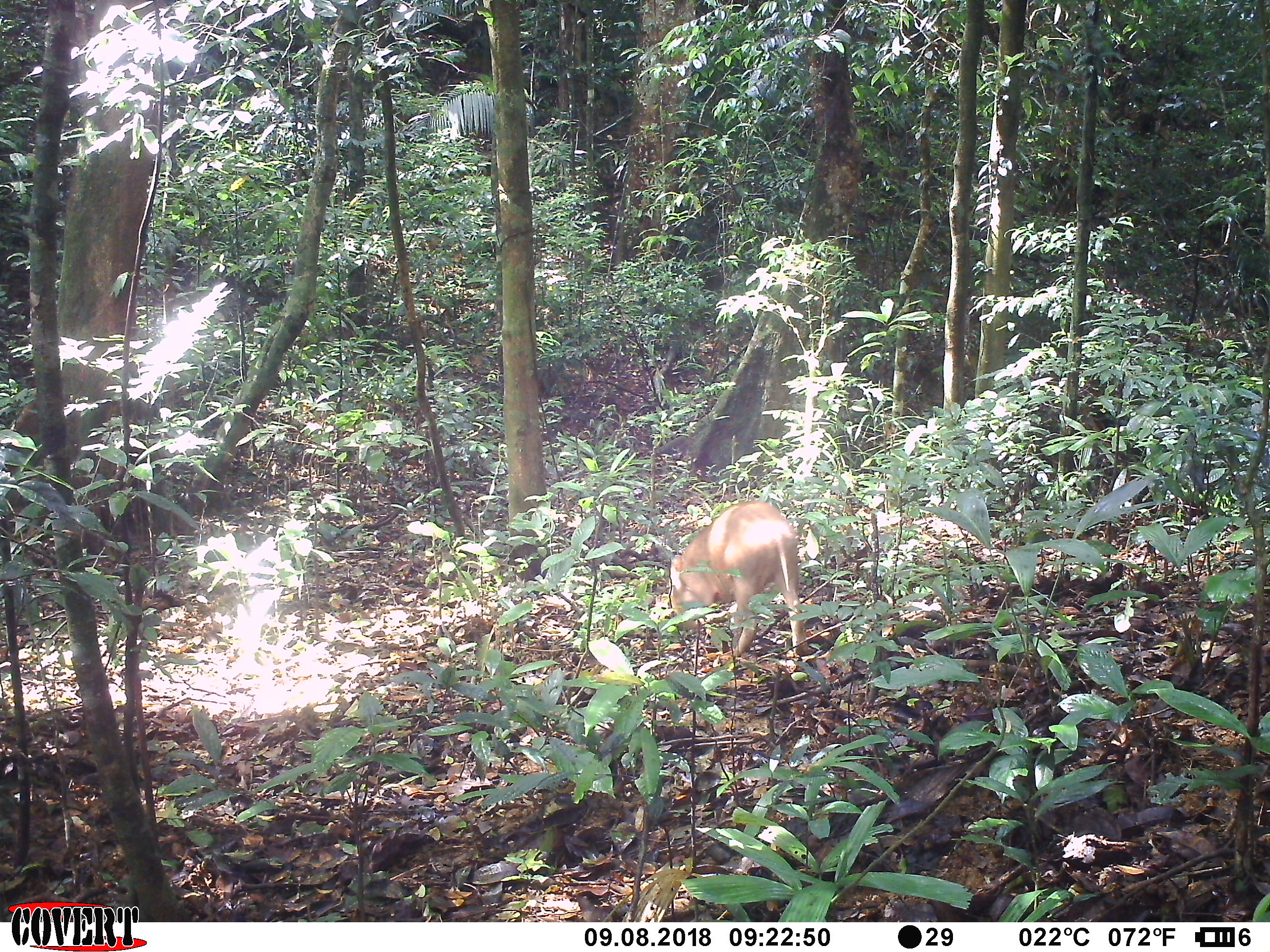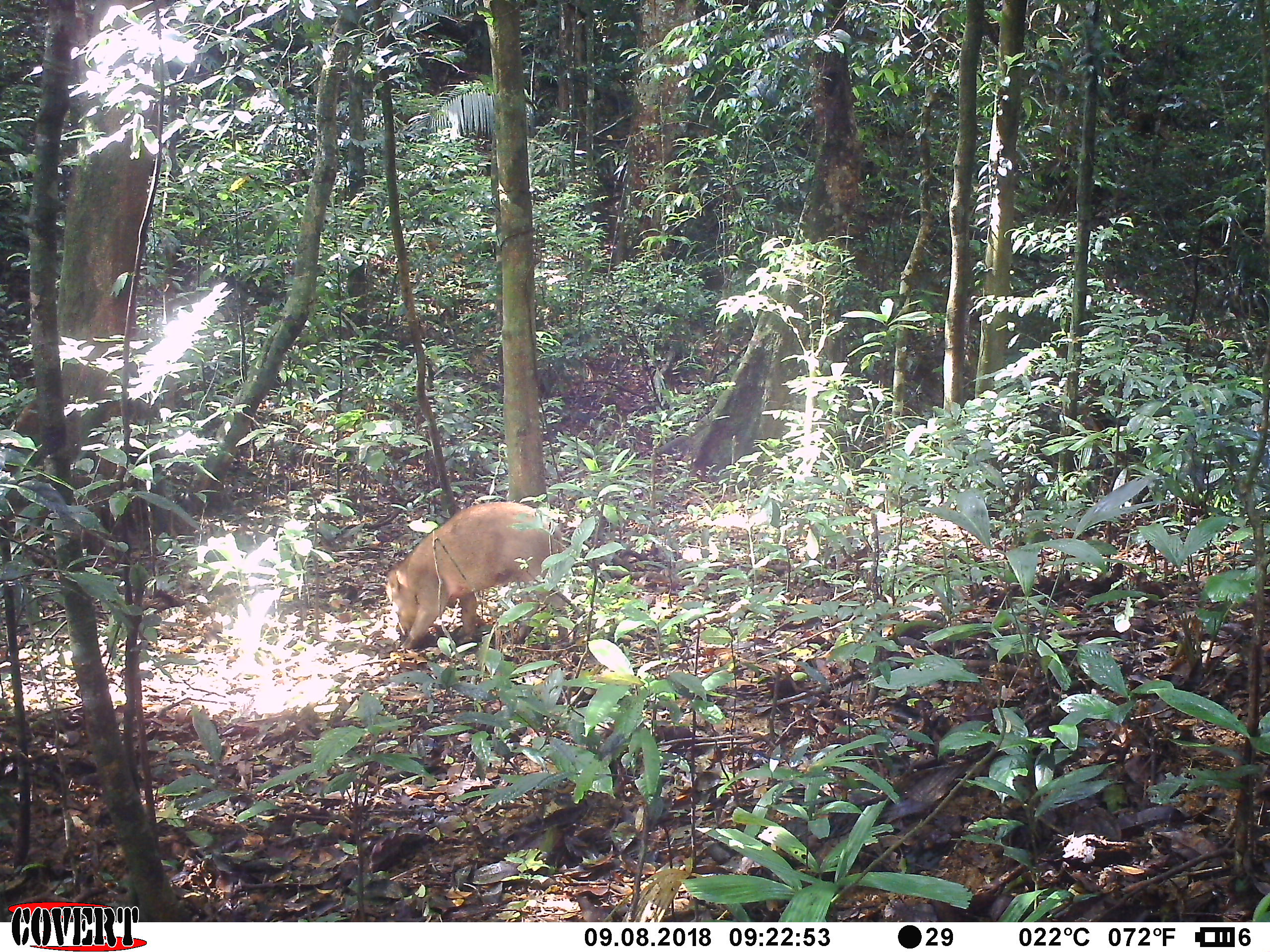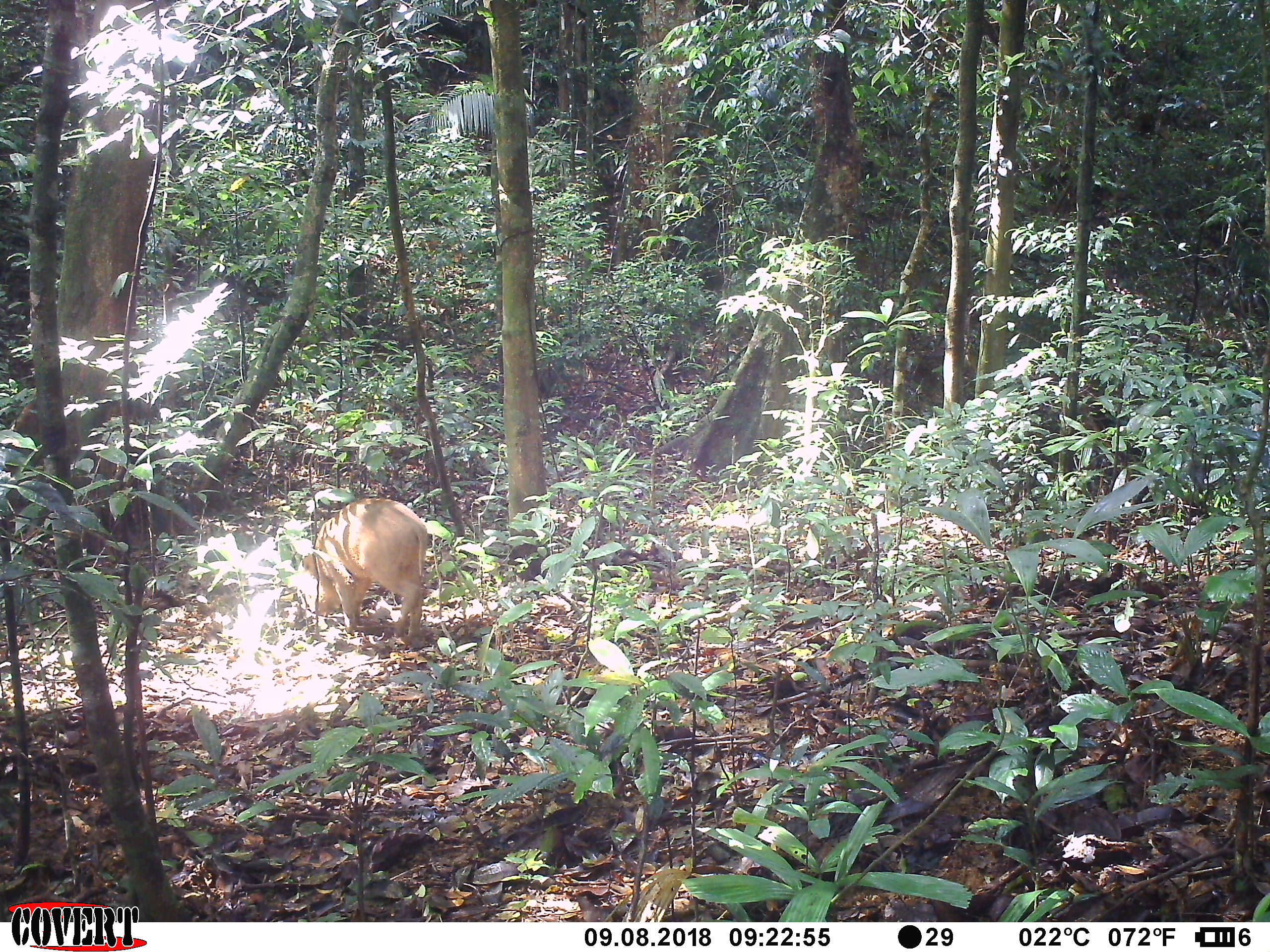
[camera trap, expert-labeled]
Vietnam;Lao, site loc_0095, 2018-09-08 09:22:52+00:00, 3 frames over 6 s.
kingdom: Animalia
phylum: Chordata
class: Mammalia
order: Artiodactyla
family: Suidae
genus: Sus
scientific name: Sus scrofa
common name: eurasian wild pig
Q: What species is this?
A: Eurasian wild pig (Sus scrofa).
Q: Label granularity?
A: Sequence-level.